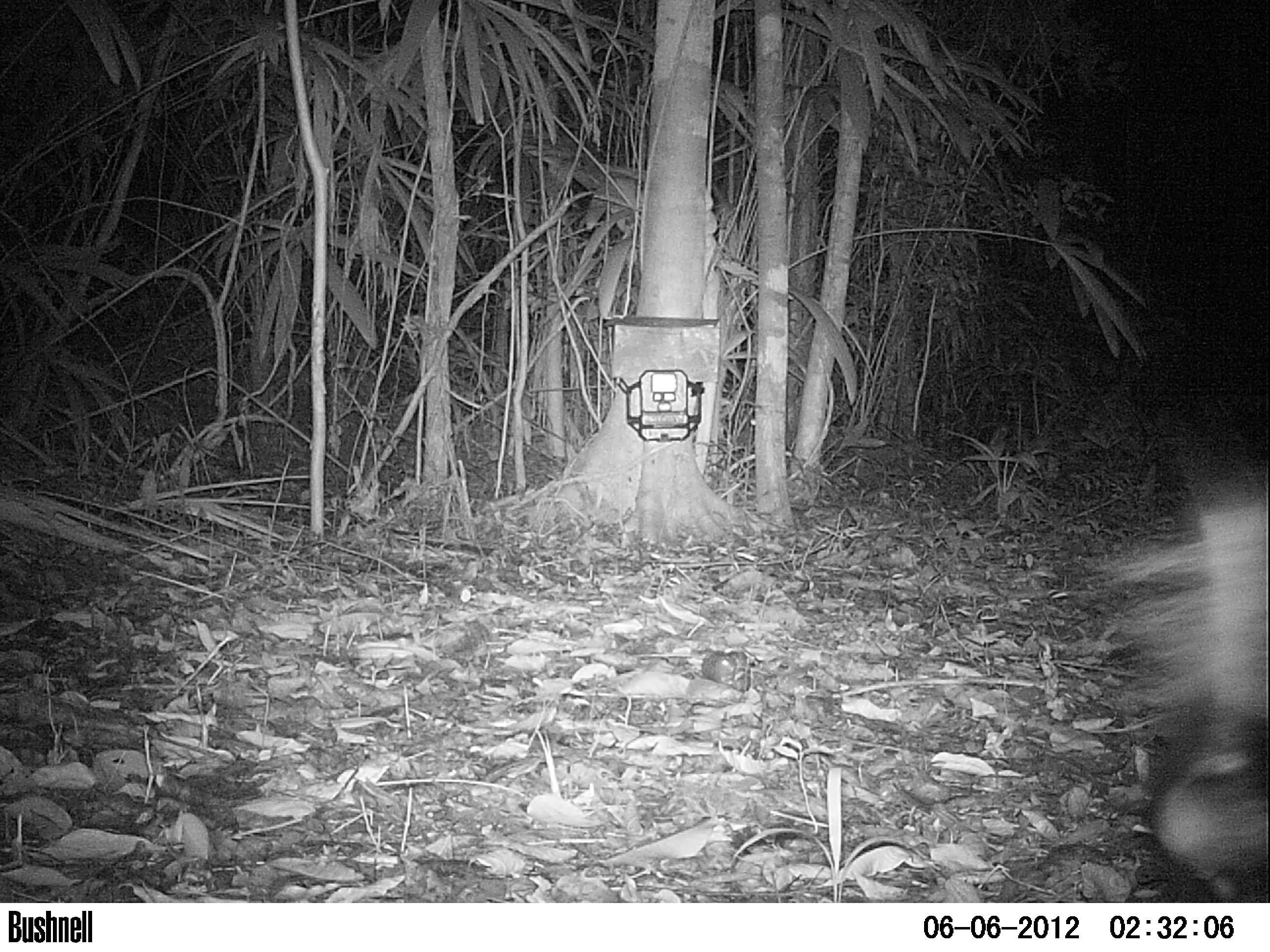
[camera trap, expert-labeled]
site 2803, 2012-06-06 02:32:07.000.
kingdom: Animalia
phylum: Chordata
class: Mammalia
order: Carnivora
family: Mephitidae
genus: Conepatus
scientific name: Conepatus semistriatus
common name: striped hog-nosed skunk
Conepatus semistriatus (striped hog-nosed skunk), count 1, age adult.